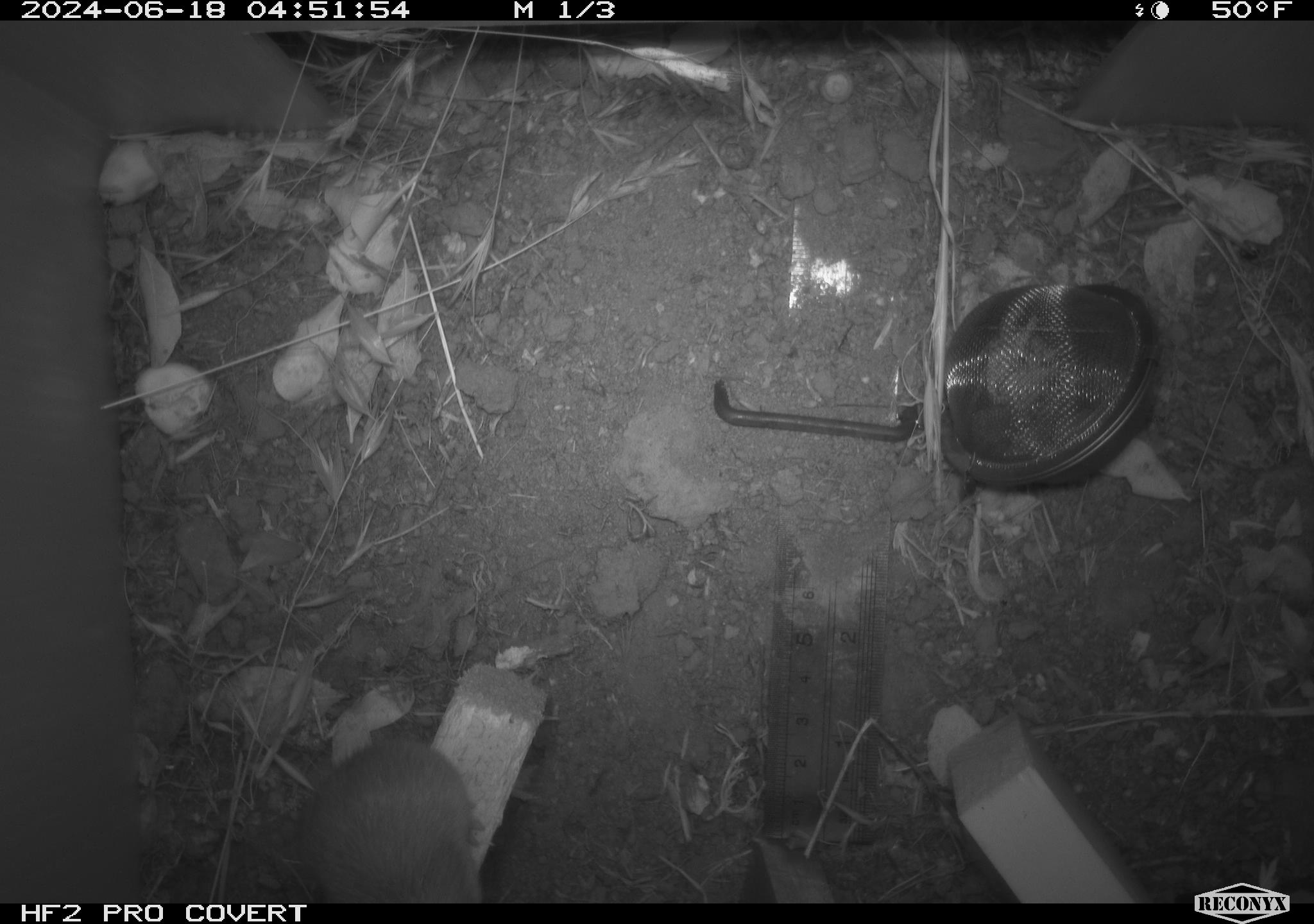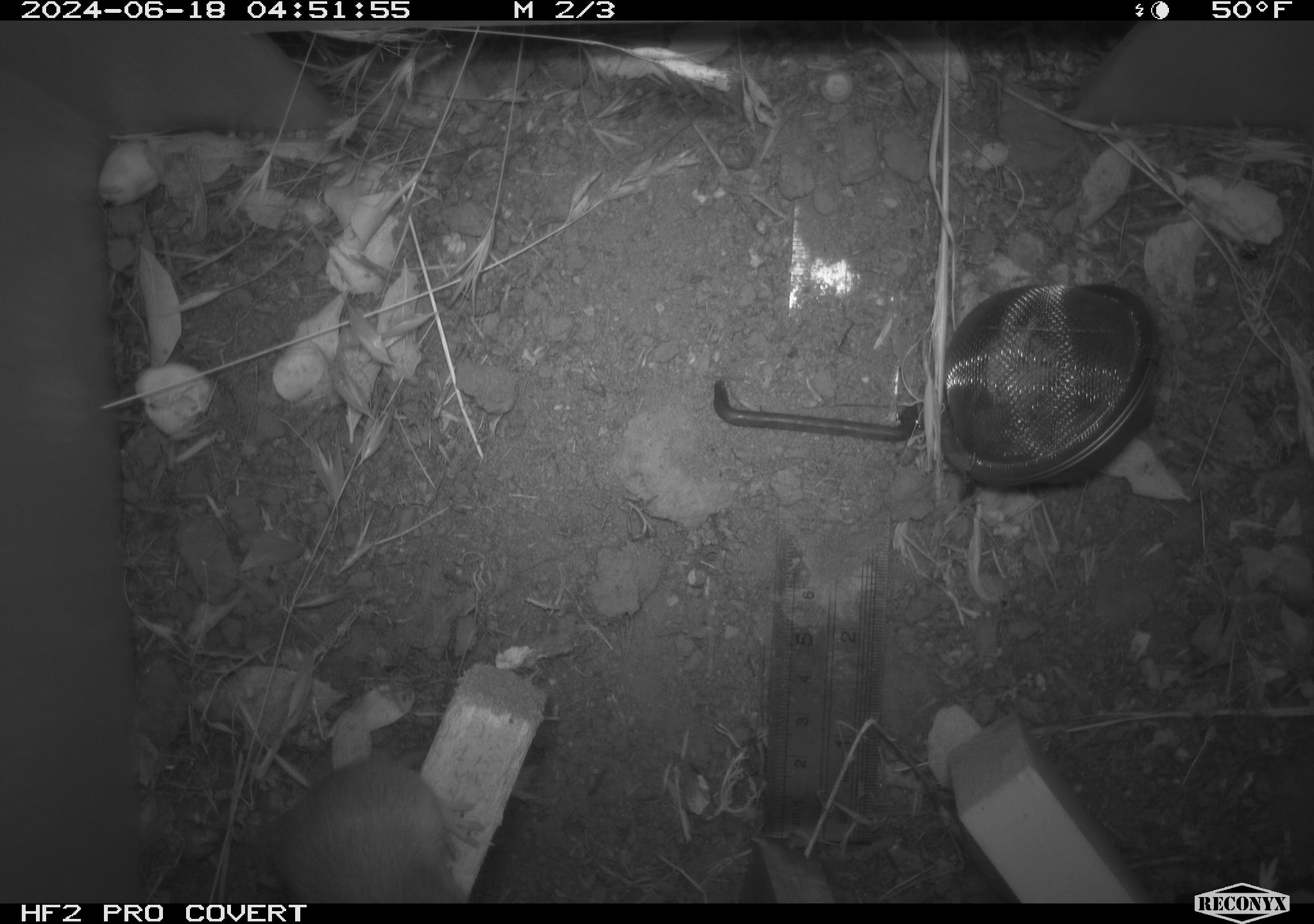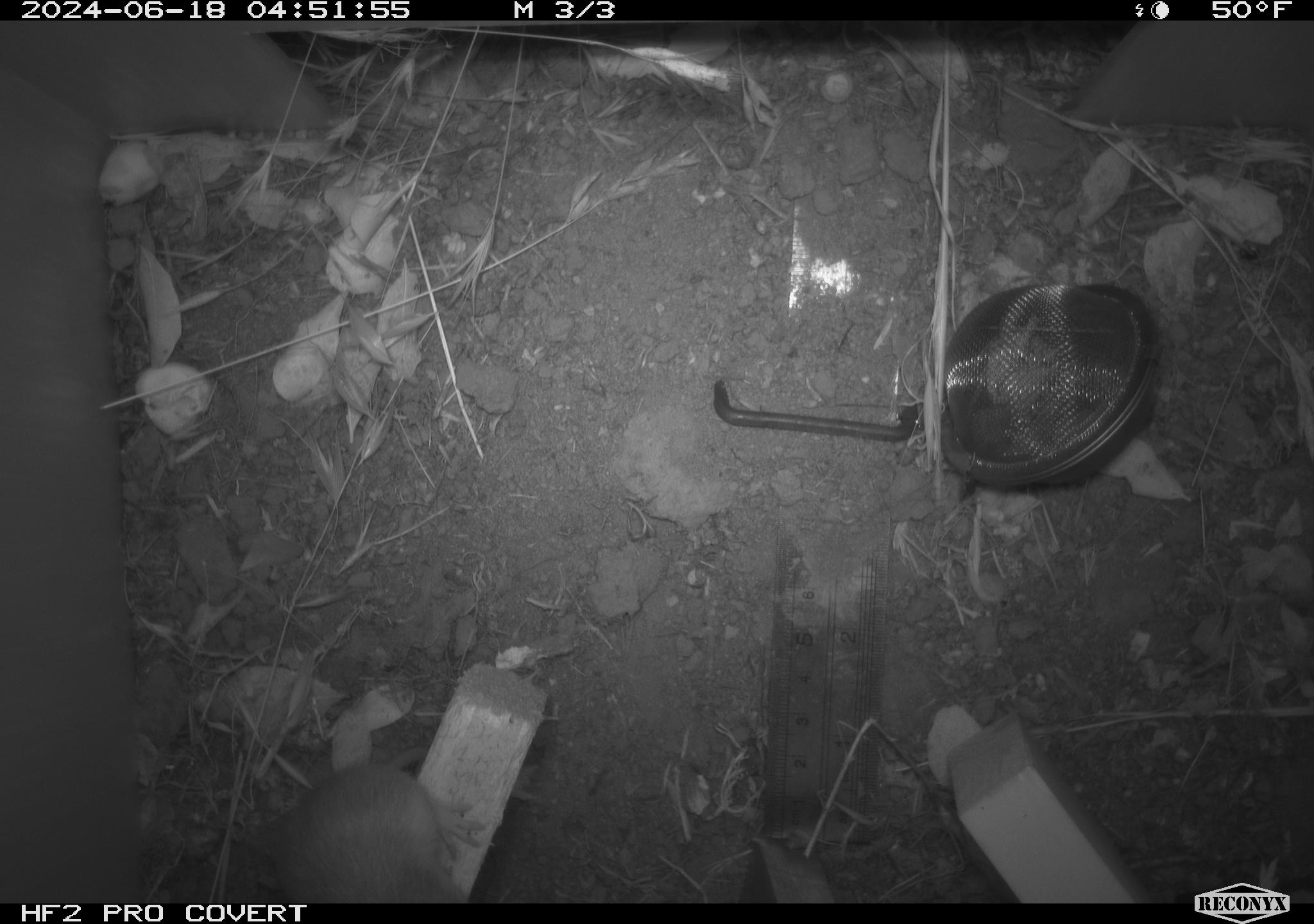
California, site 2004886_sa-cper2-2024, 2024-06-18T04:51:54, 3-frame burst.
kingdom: Animalia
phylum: Chordata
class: Mammalia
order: Rodentia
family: Heteromyidae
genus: Dipodomys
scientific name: Dipodomys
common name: kangaroo rats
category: dipodomys species